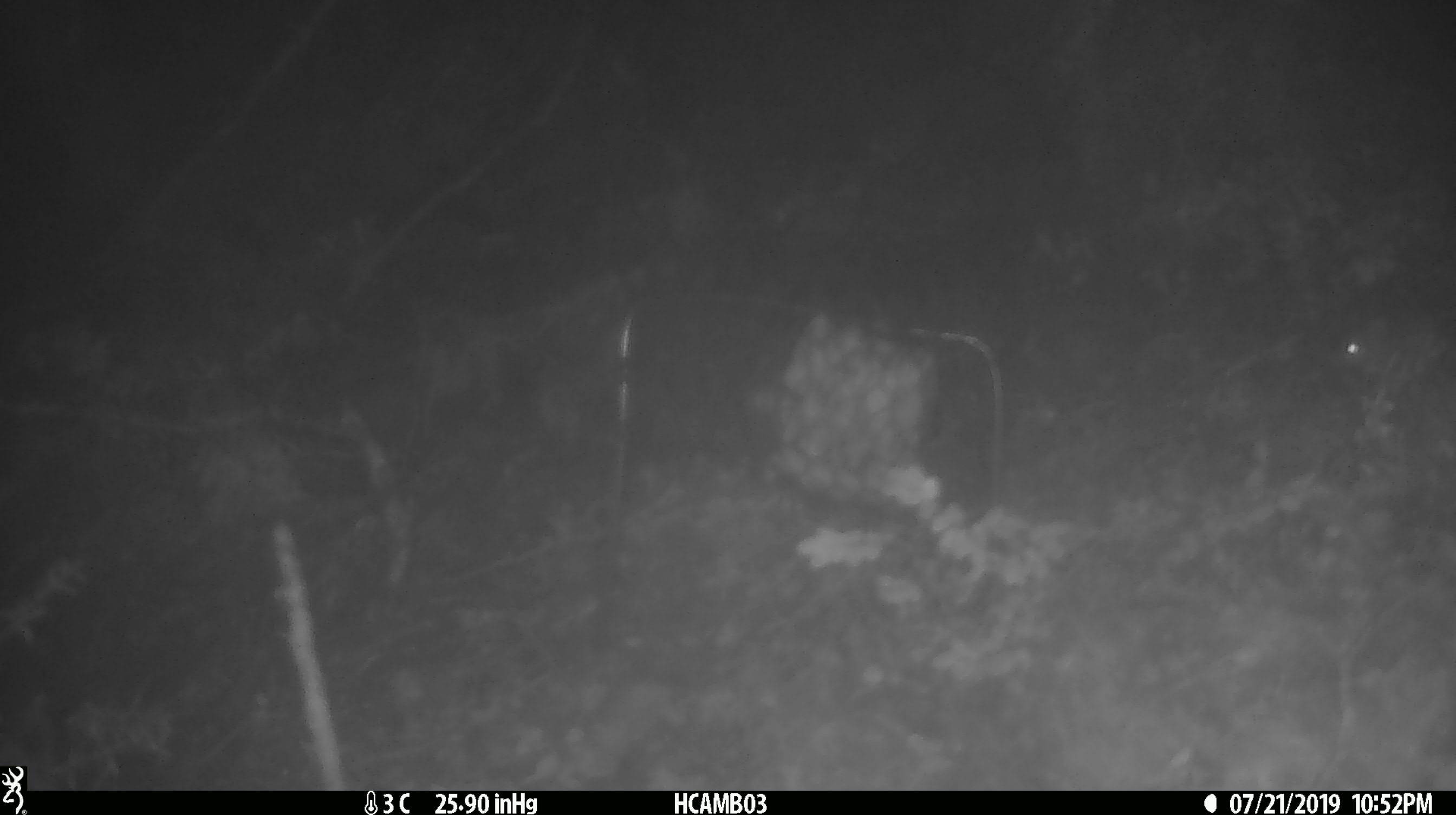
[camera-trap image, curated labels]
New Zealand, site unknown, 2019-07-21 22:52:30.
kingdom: Animalia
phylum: Chordata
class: Mammalia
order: Rodentia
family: Muridae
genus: Mus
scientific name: Mus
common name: mouse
Mouse (Mus).